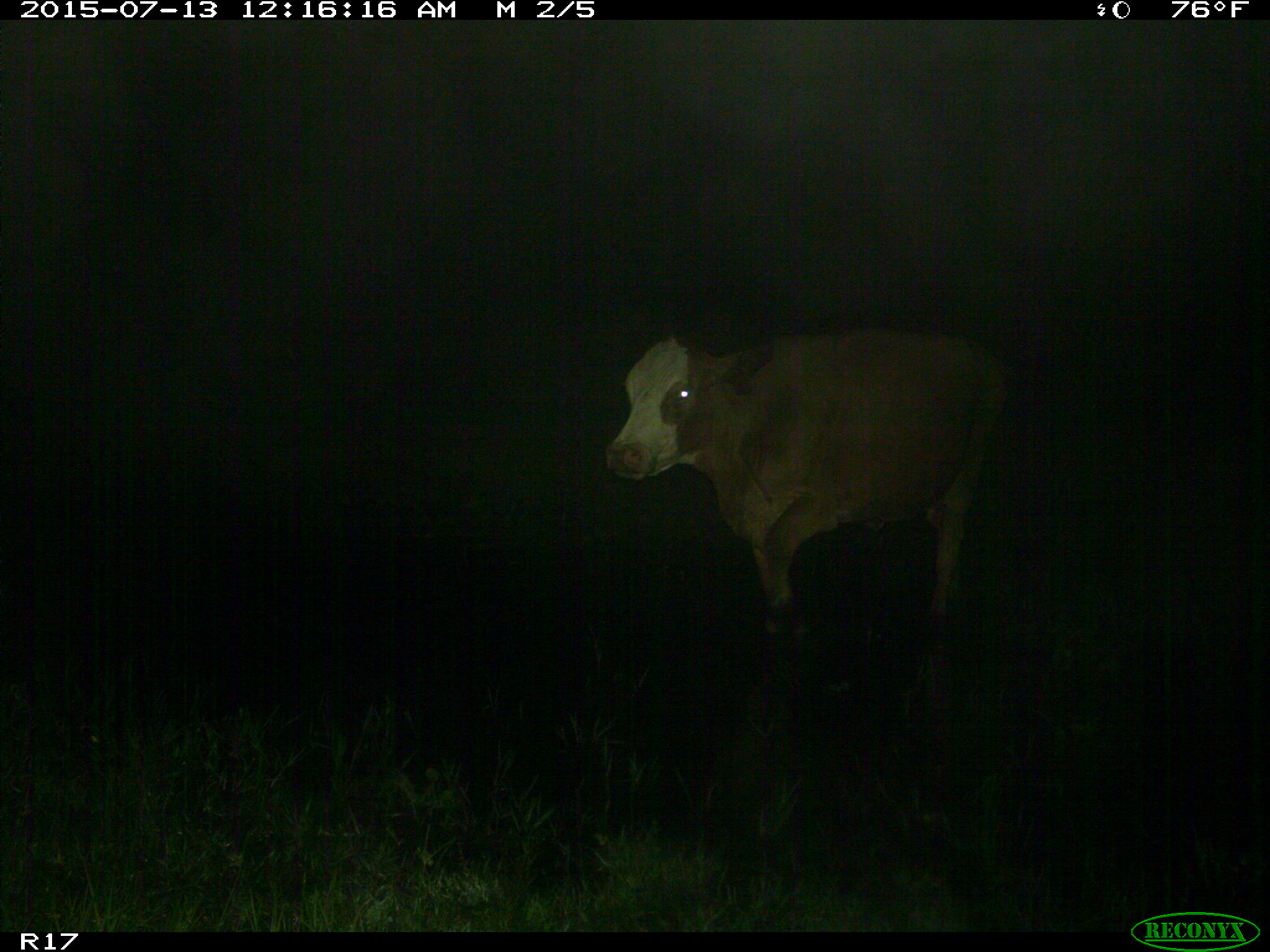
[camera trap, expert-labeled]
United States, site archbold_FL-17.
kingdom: Animalia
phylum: Chordata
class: Mammalia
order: Artiodactyla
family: Bovidae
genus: Bos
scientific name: Bos taurus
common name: domestic cow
Bos taurus (domestic cow).